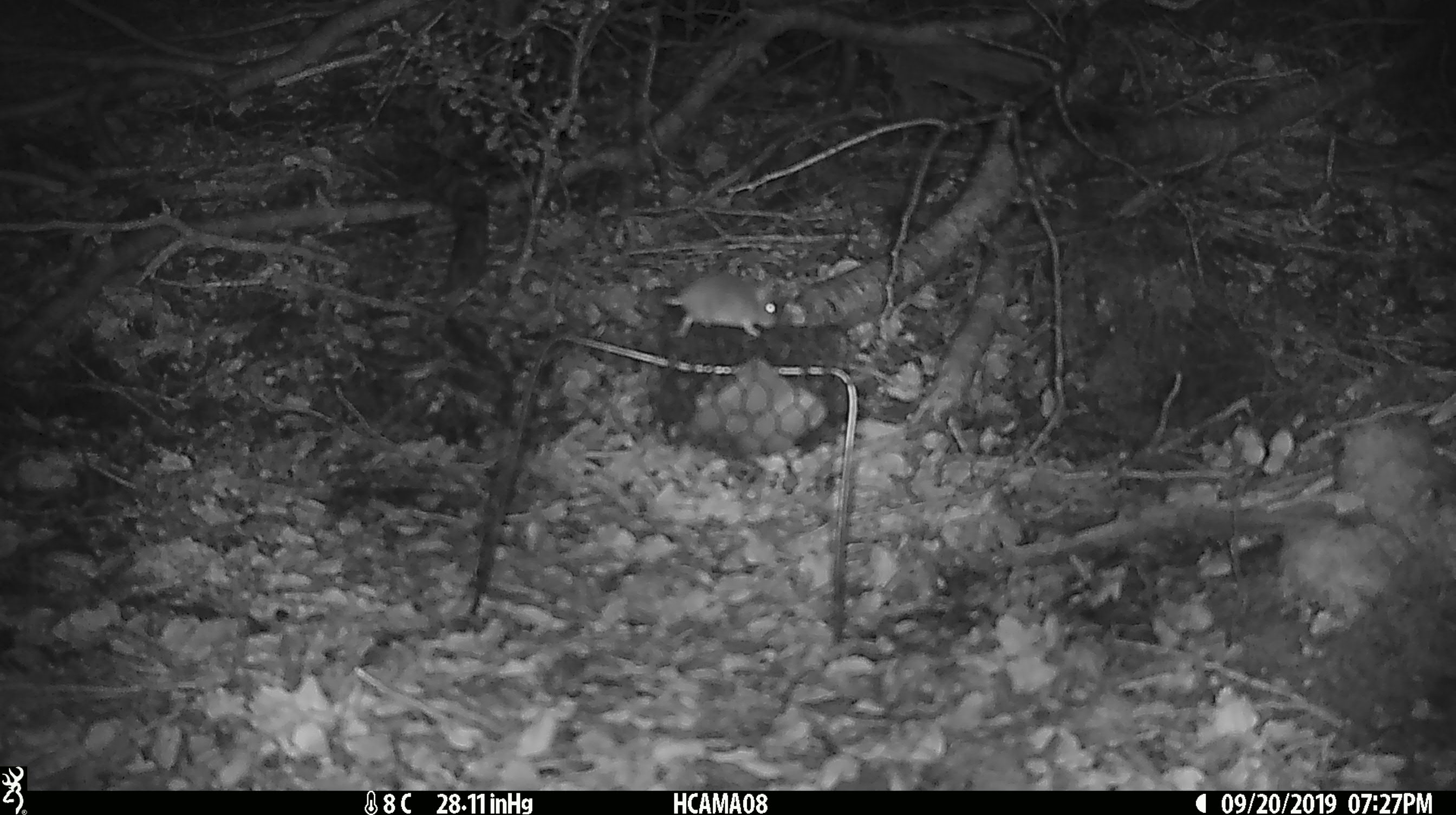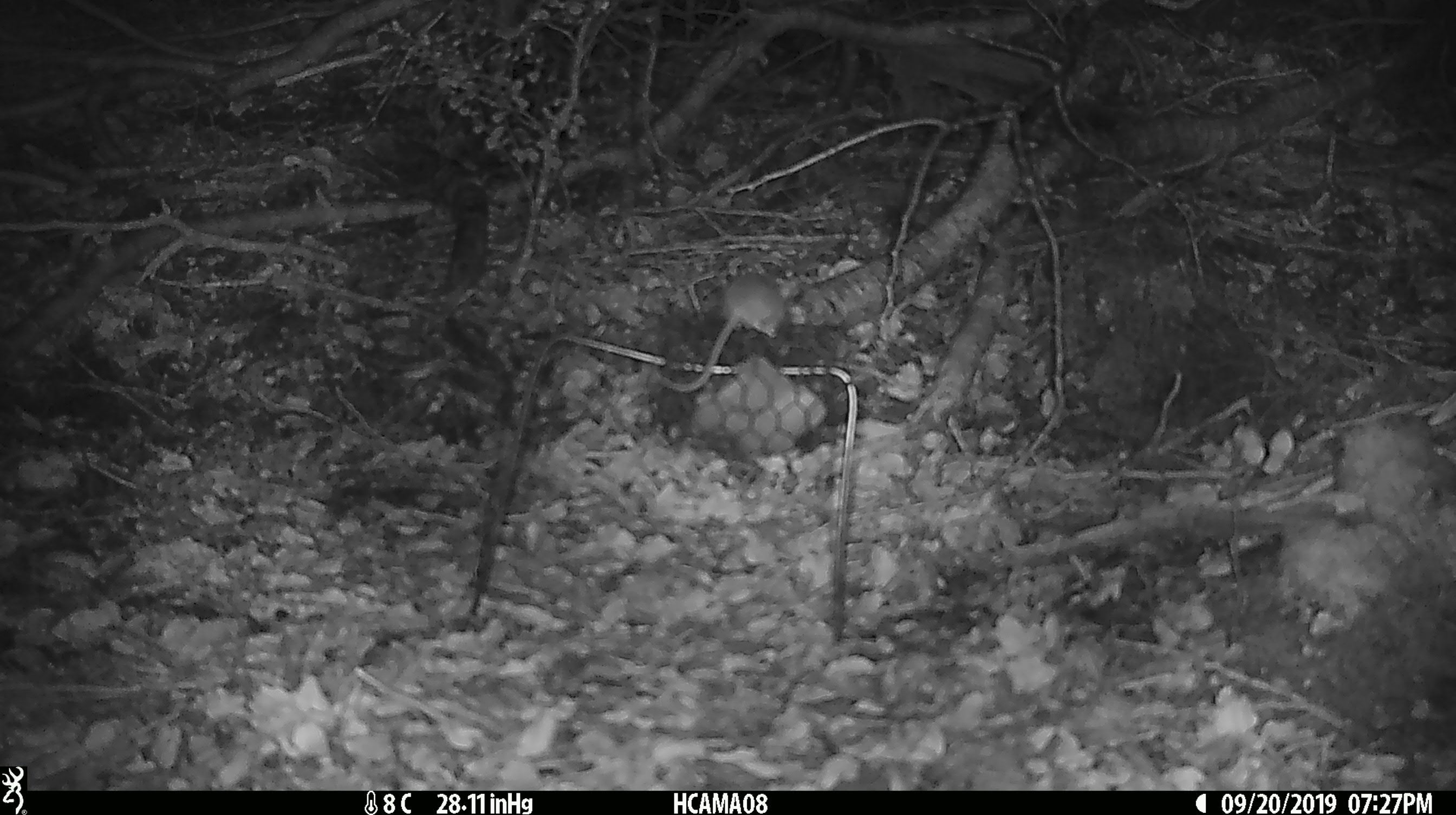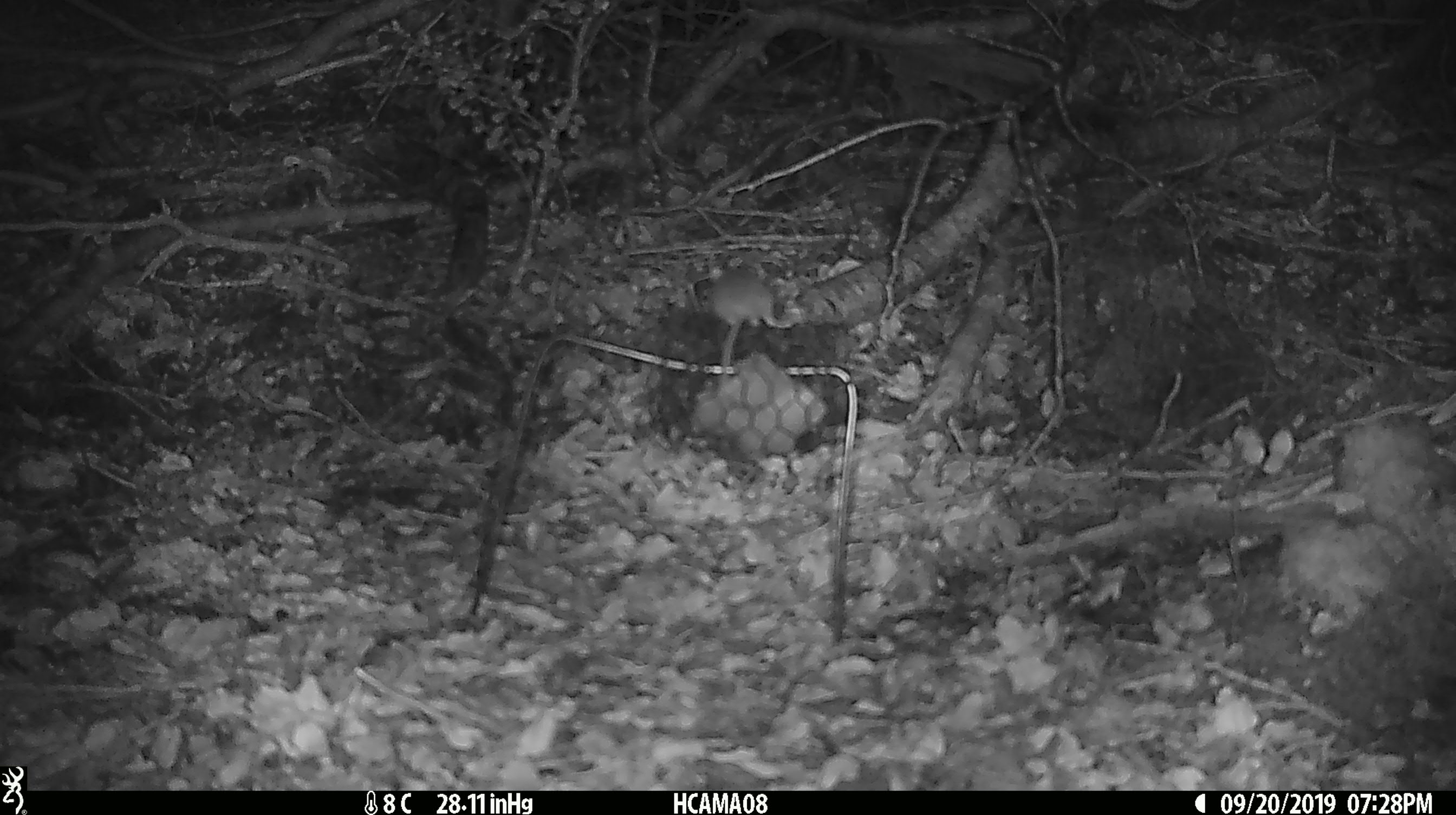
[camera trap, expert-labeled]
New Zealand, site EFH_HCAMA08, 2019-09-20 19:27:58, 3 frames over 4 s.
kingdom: Animalia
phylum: Chordata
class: Mammalia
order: Rodentia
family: Muridae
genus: Mus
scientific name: Mus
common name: mouse